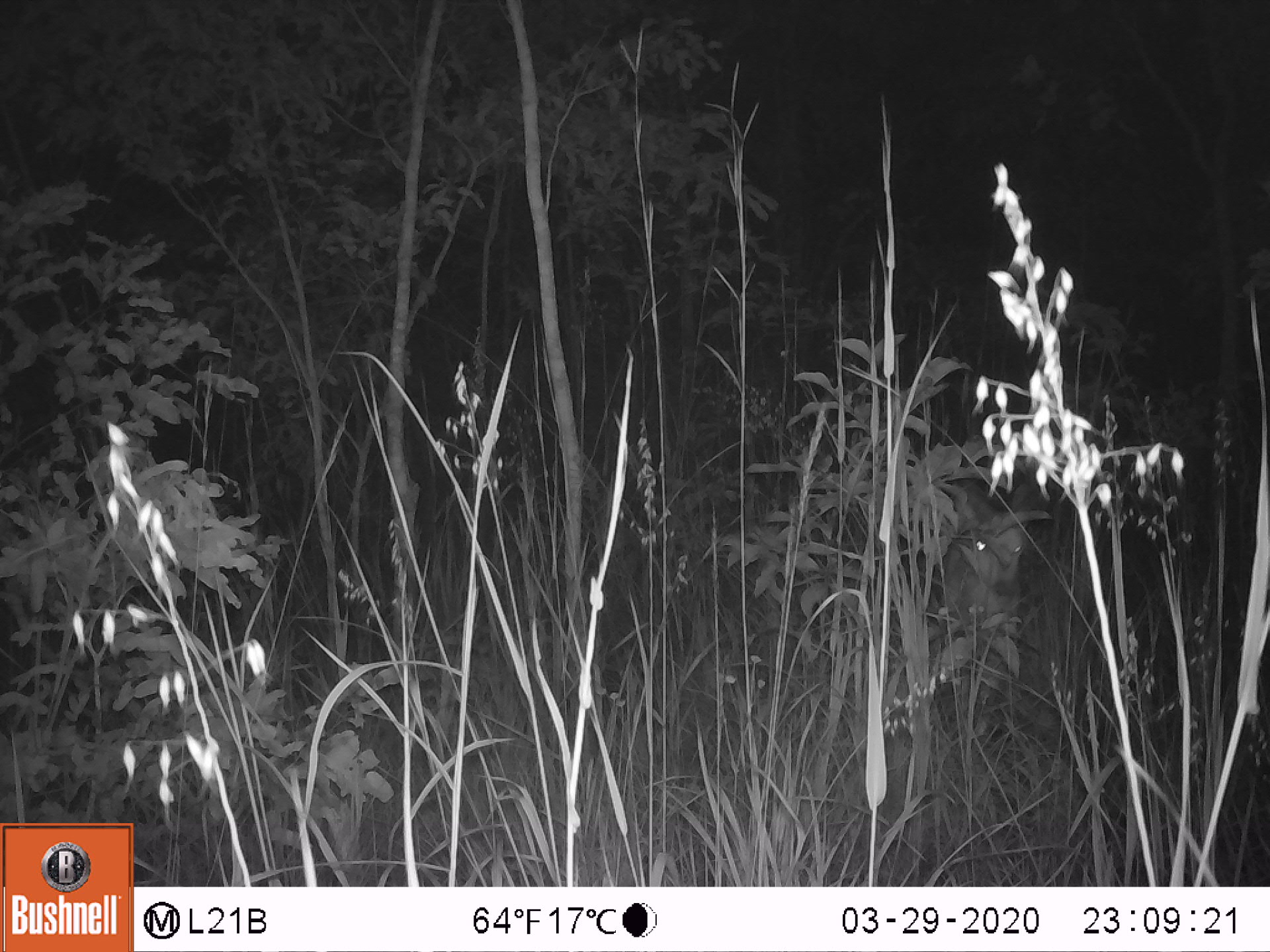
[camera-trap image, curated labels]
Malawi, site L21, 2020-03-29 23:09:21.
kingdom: Animalia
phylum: Chordata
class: Mammalia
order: Artiodactyla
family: Bovidae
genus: Tragelaphus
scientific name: Tragelaphus sylvaticus sylvaticus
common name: cape bushbuck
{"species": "cape bushbuck (Tragelaphus sylvaticus sylvaticus)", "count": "1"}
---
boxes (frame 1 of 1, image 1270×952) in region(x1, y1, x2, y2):
cape bushbuck: region(948, 468, 1056, 693)